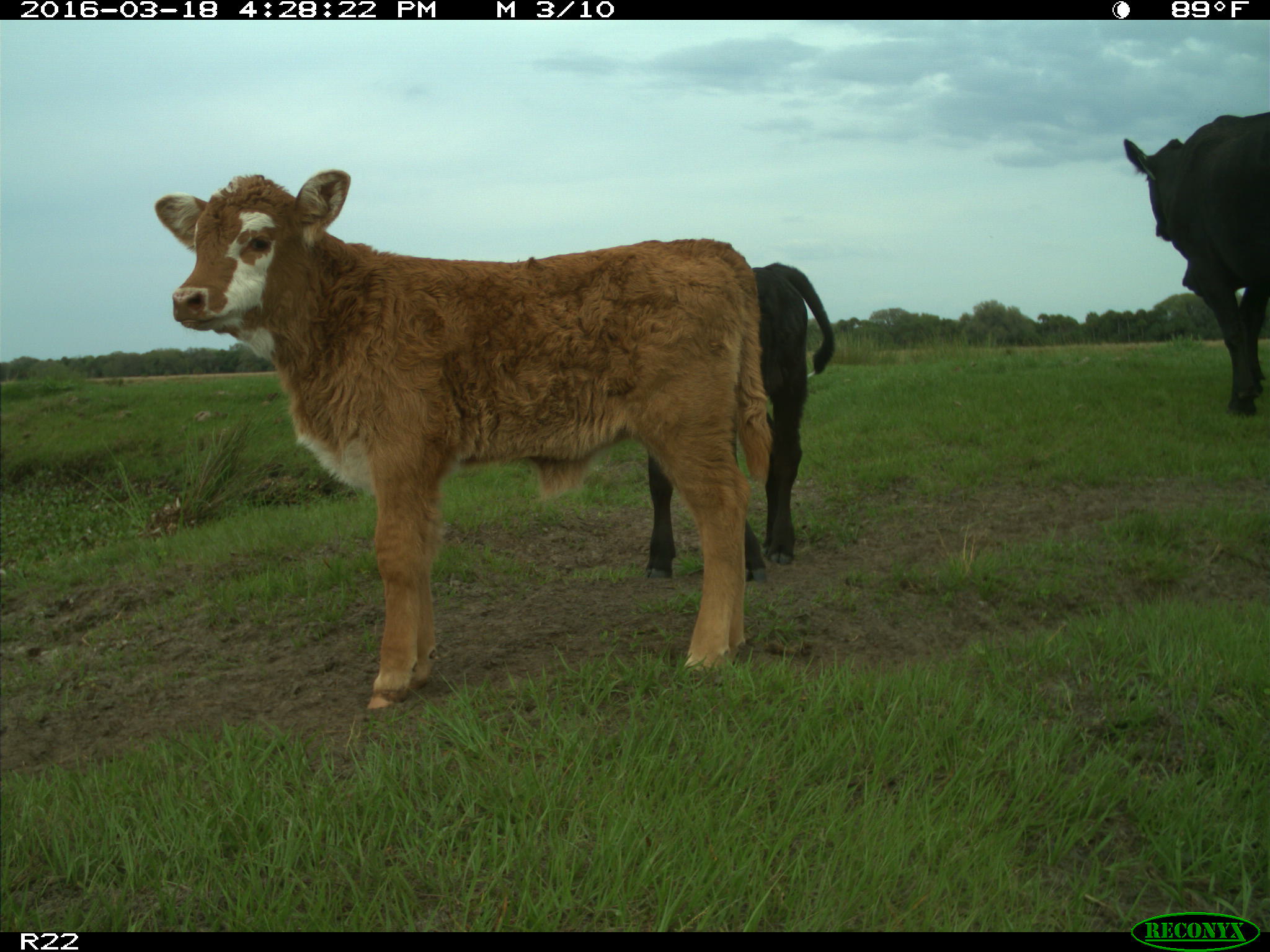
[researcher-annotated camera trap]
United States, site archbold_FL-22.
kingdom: Animalia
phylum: Chordata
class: Mammalia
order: Artiodactyla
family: Bovidae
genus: Bos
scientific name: Bos taurus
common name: domestic cow